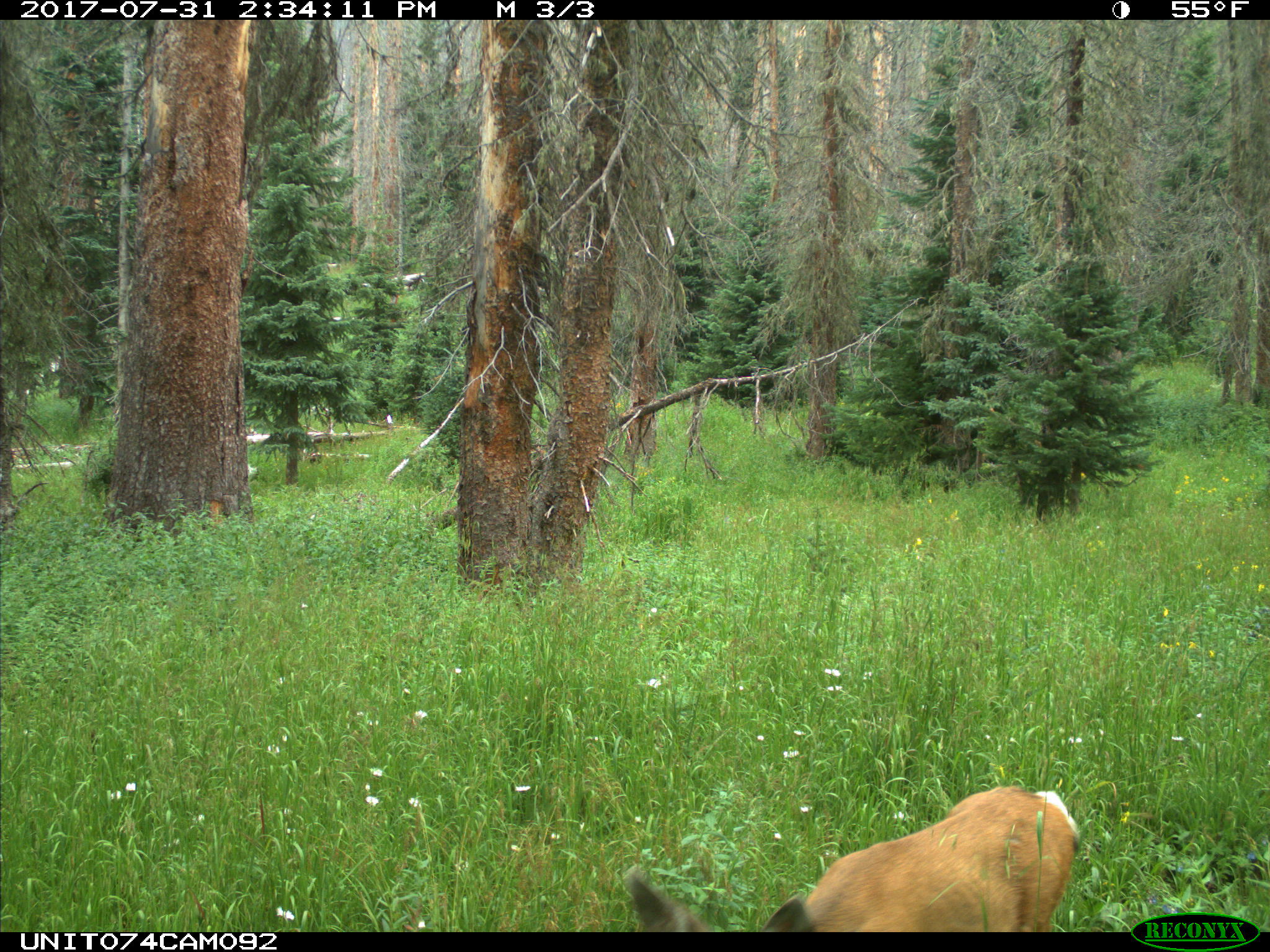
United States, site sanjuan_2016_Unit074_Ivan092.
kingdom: Animalia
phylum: Chordata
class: Mammalia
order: Artiodactyla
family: Cervidae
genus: Odocoileus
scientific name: Odocoileus hemionus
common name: mule deer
Odocoileus hemionus (mule deer).